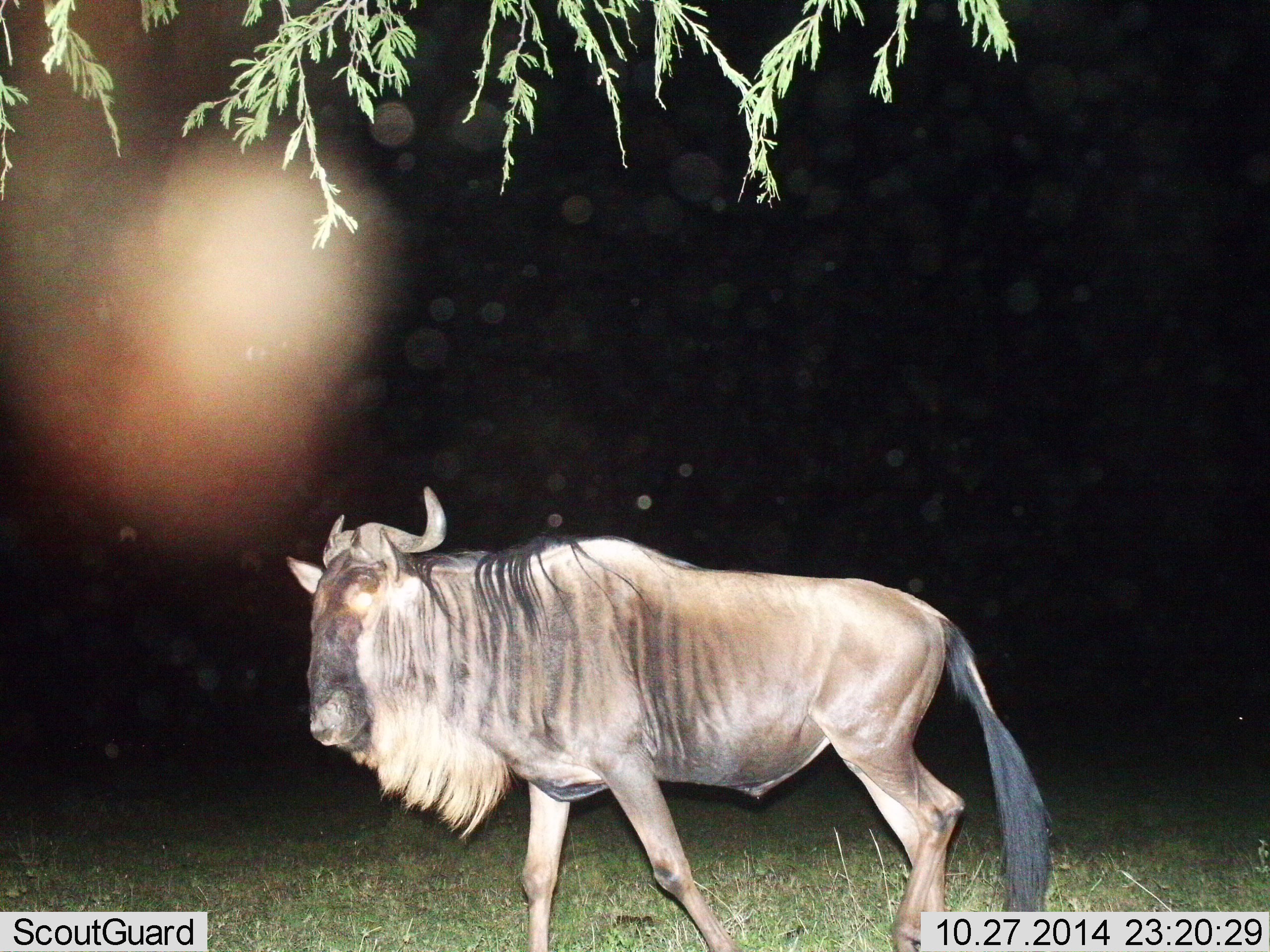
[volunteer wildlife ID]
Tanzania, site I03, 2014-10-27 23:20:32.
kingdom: Animalia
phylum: Chordata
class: Mammalia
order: Artiodactyla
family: Bovidae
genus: Connochaetes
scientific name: Connochaetes taurinus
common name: blue wildebeest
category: wildebeest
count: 1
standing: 0%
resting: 0%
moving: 100%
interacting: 0%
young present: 0%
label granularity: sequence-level